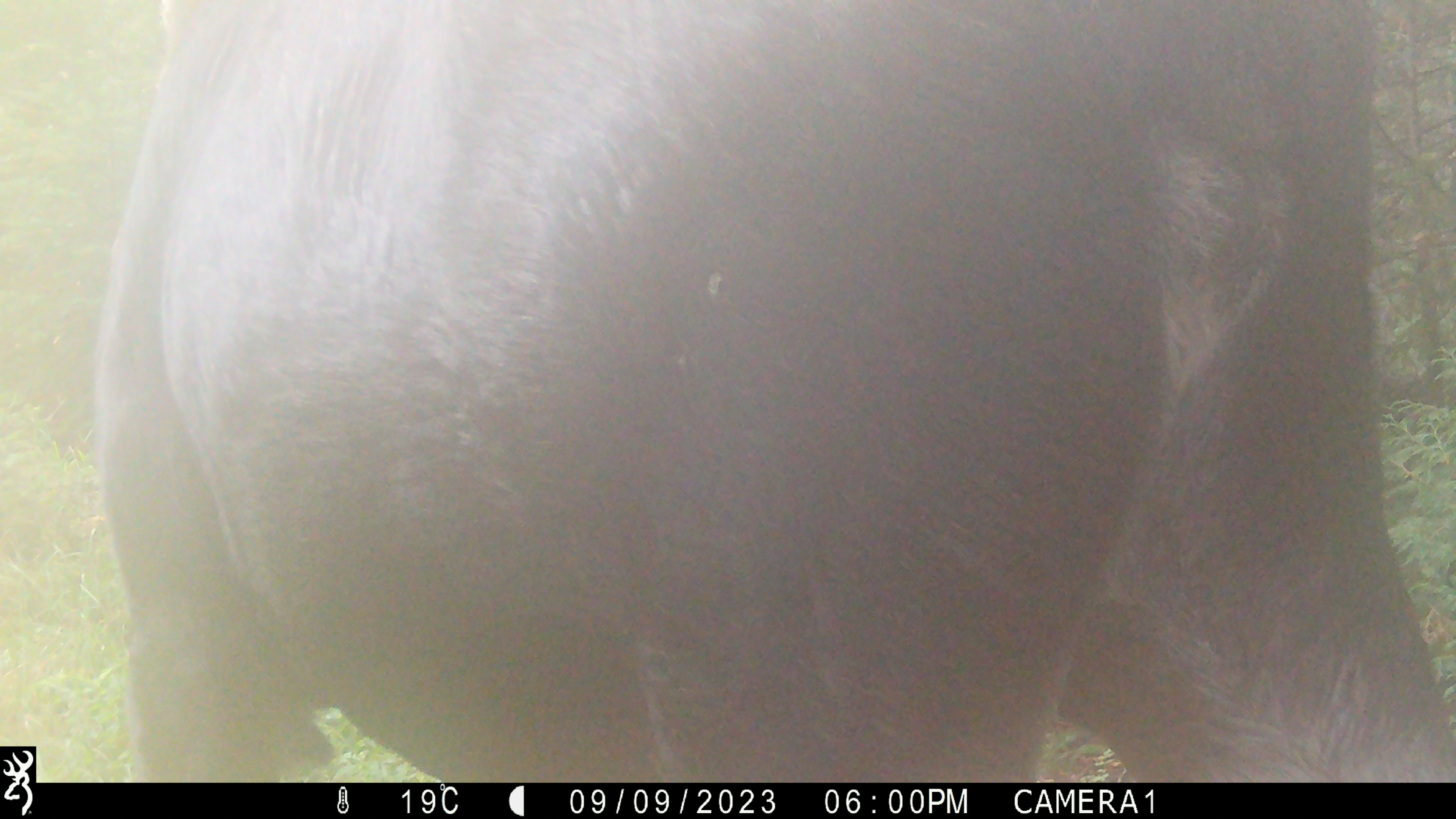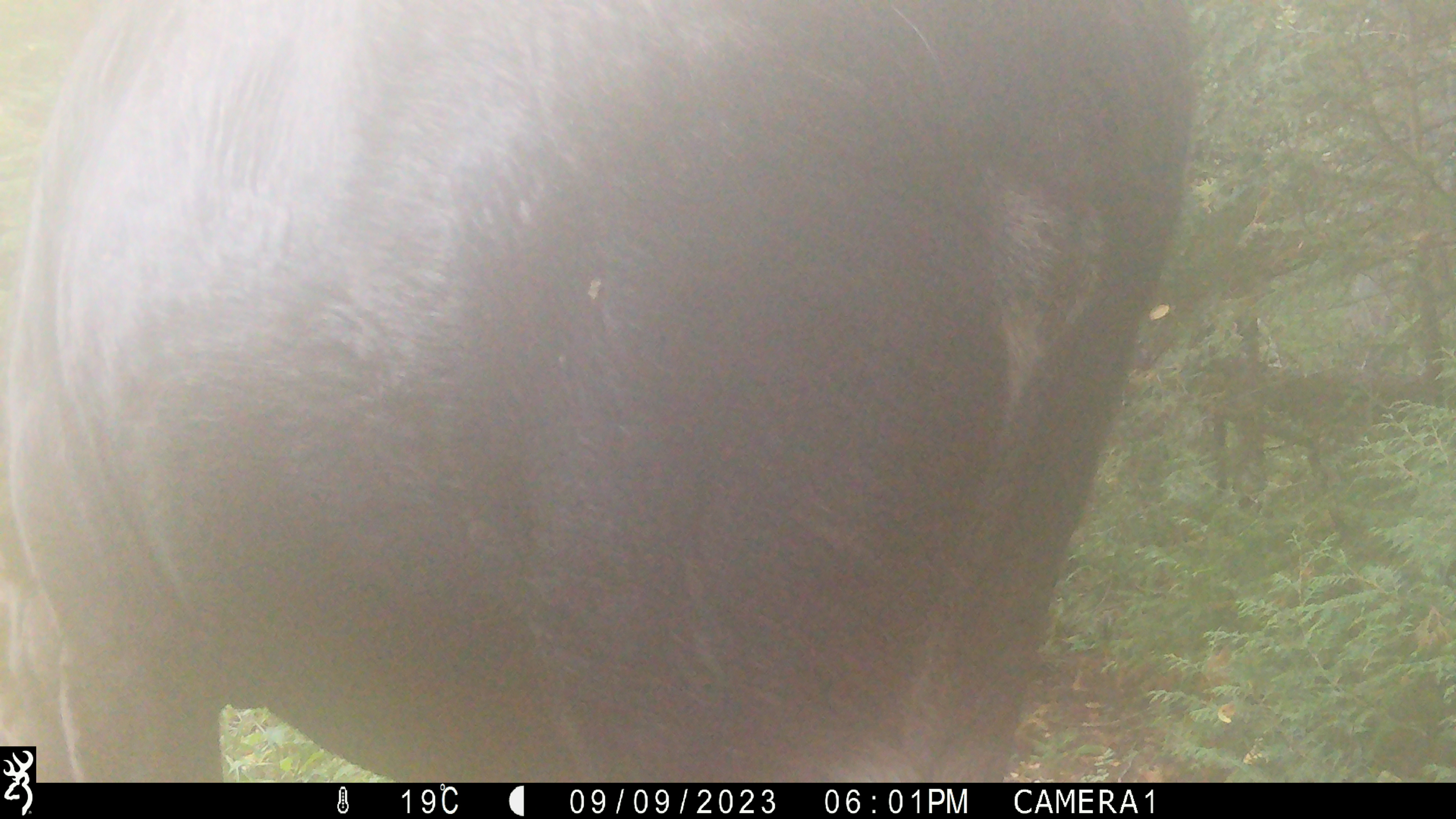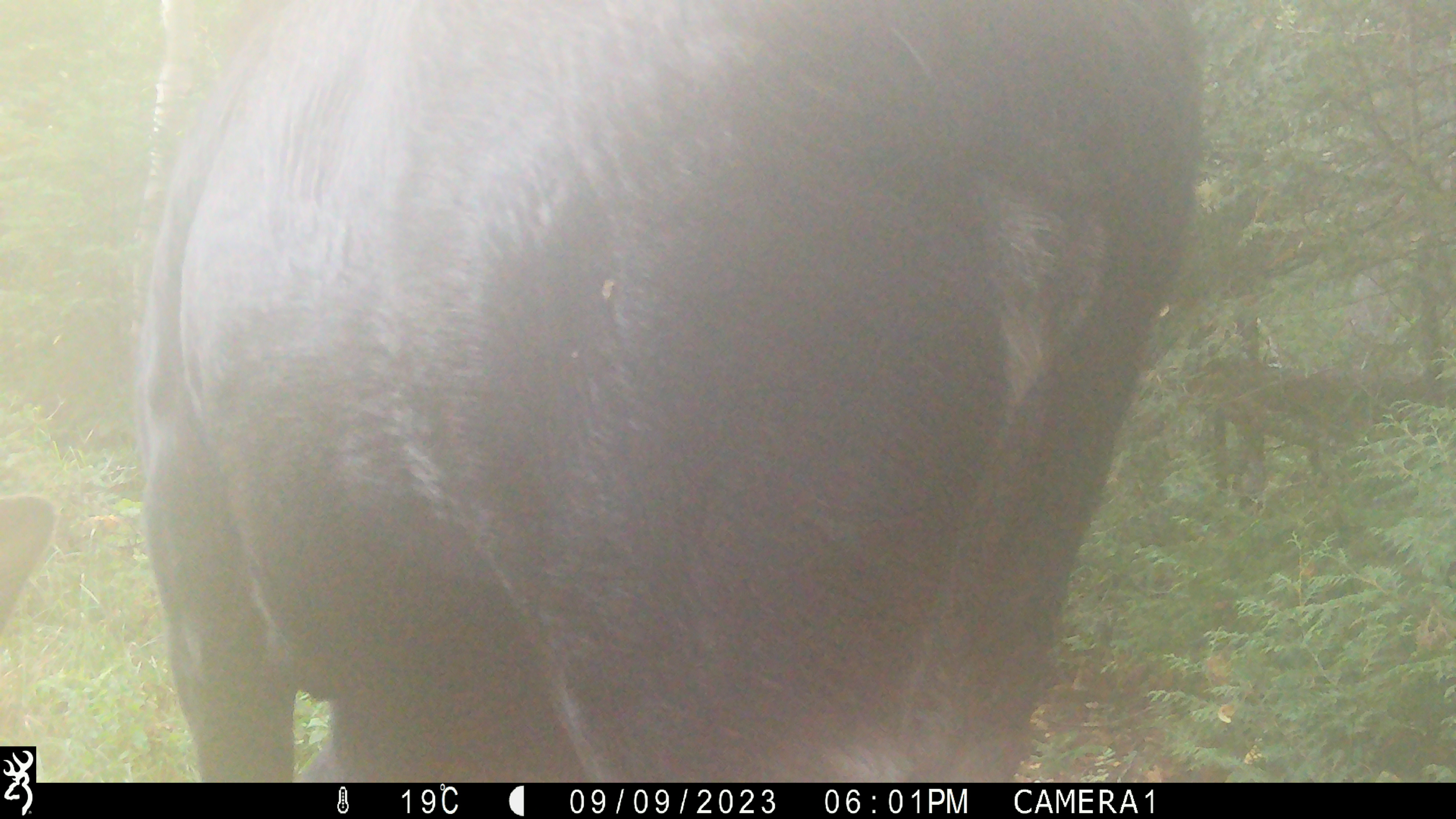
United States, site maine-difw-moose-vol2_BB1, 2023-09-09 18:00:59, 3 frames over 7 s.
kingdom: Animalia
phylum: Chordata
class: Mammalia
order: Artiodactyla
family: Cervidae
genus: Alces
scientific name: Alces alces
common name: moose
Moose (Alces alces).